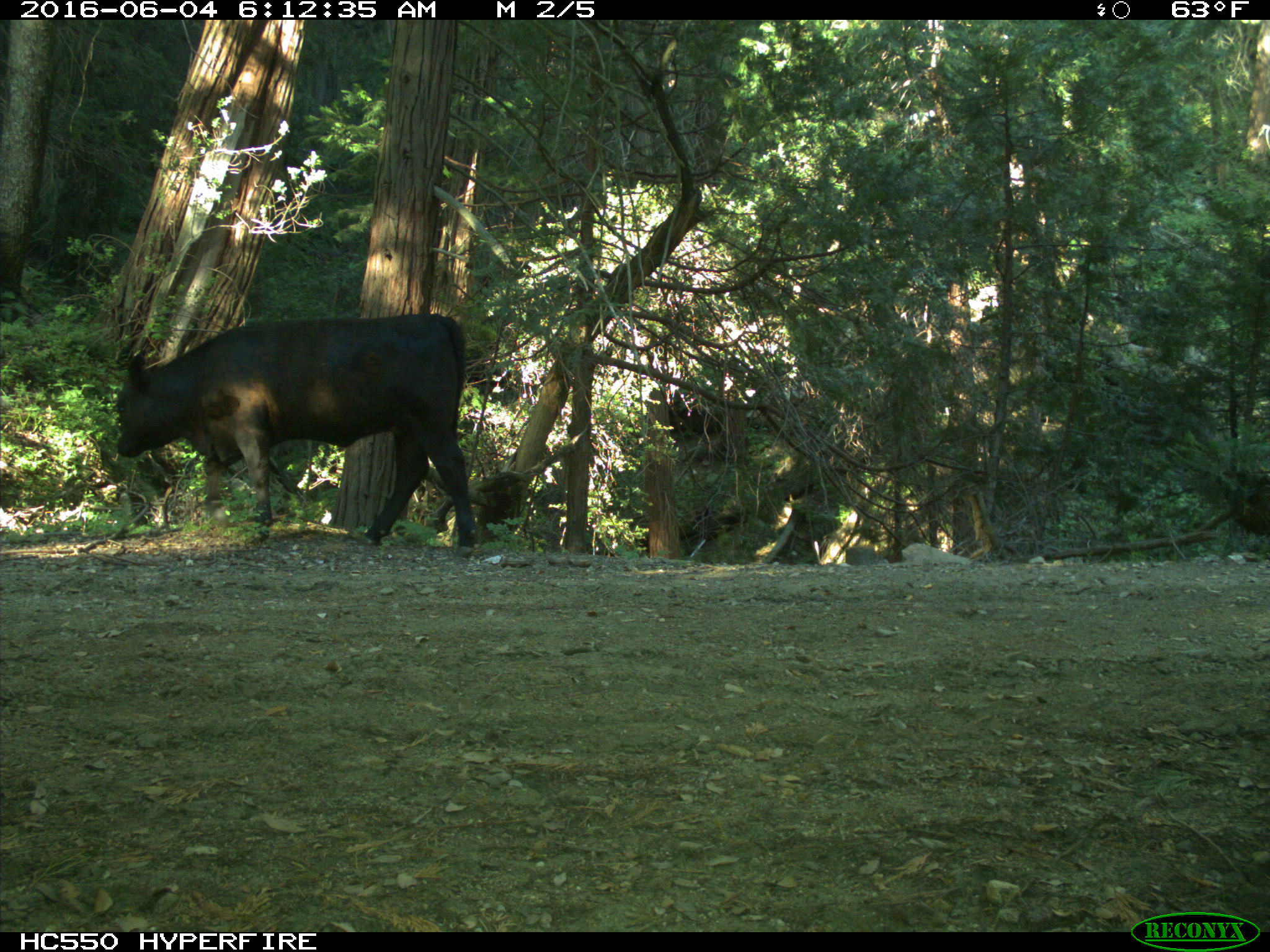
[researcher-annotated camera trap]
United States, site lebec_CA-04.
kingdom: Animalia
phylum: Chordata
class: Mammalia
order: Artiodactyla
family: Bovidae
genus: Bos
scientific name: Bos taurus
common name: domestic cow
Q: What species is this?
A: Bos taurus (domestic cow).